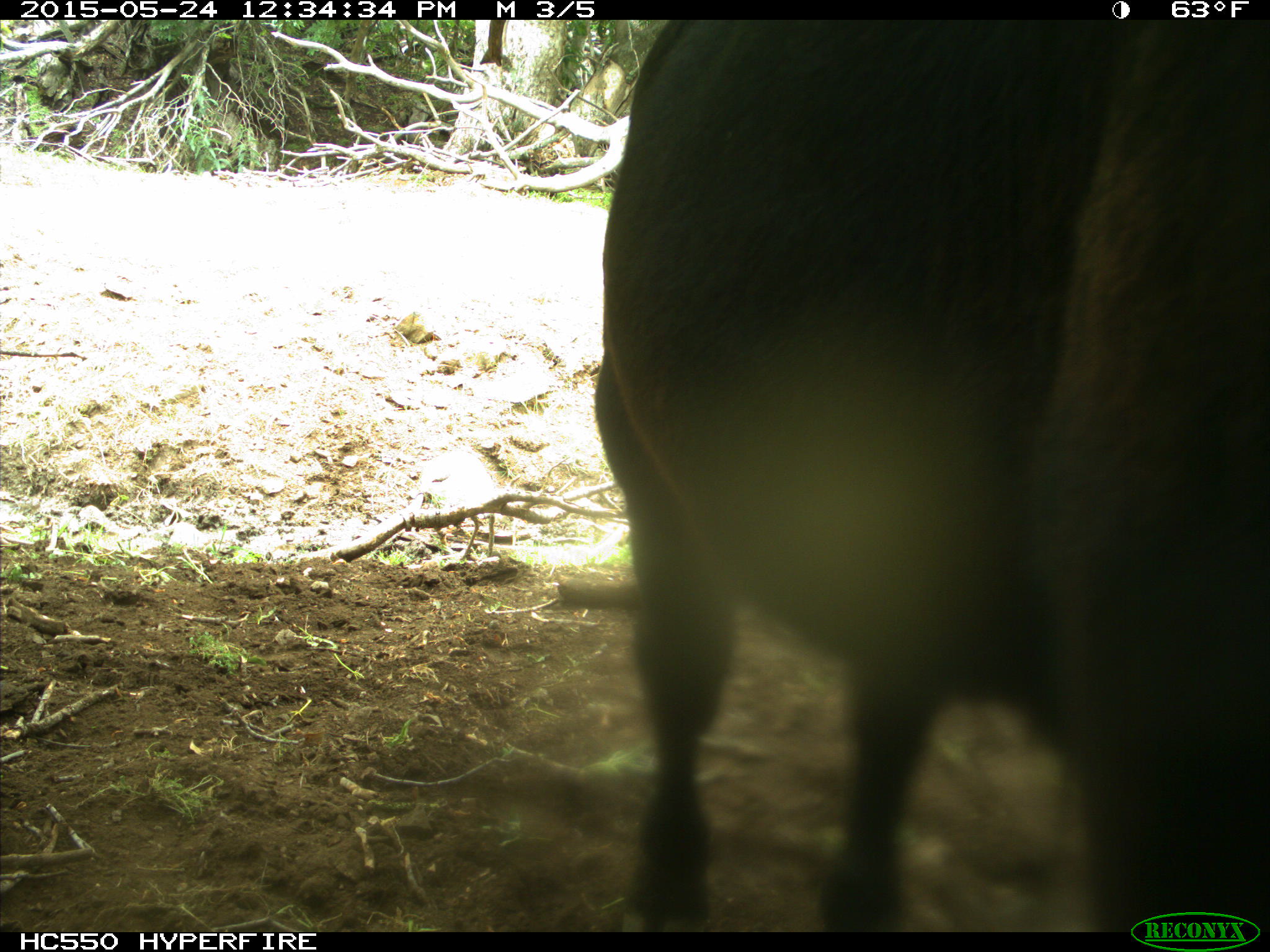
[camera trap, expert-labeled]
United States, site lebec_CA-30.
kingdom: Animalia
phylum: Chordata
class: Mammalia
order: Artiodactyla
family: Bovidae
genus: Bos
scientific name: Bos taurus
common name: domestic cow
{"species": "Bos taurus (domestic cow)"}